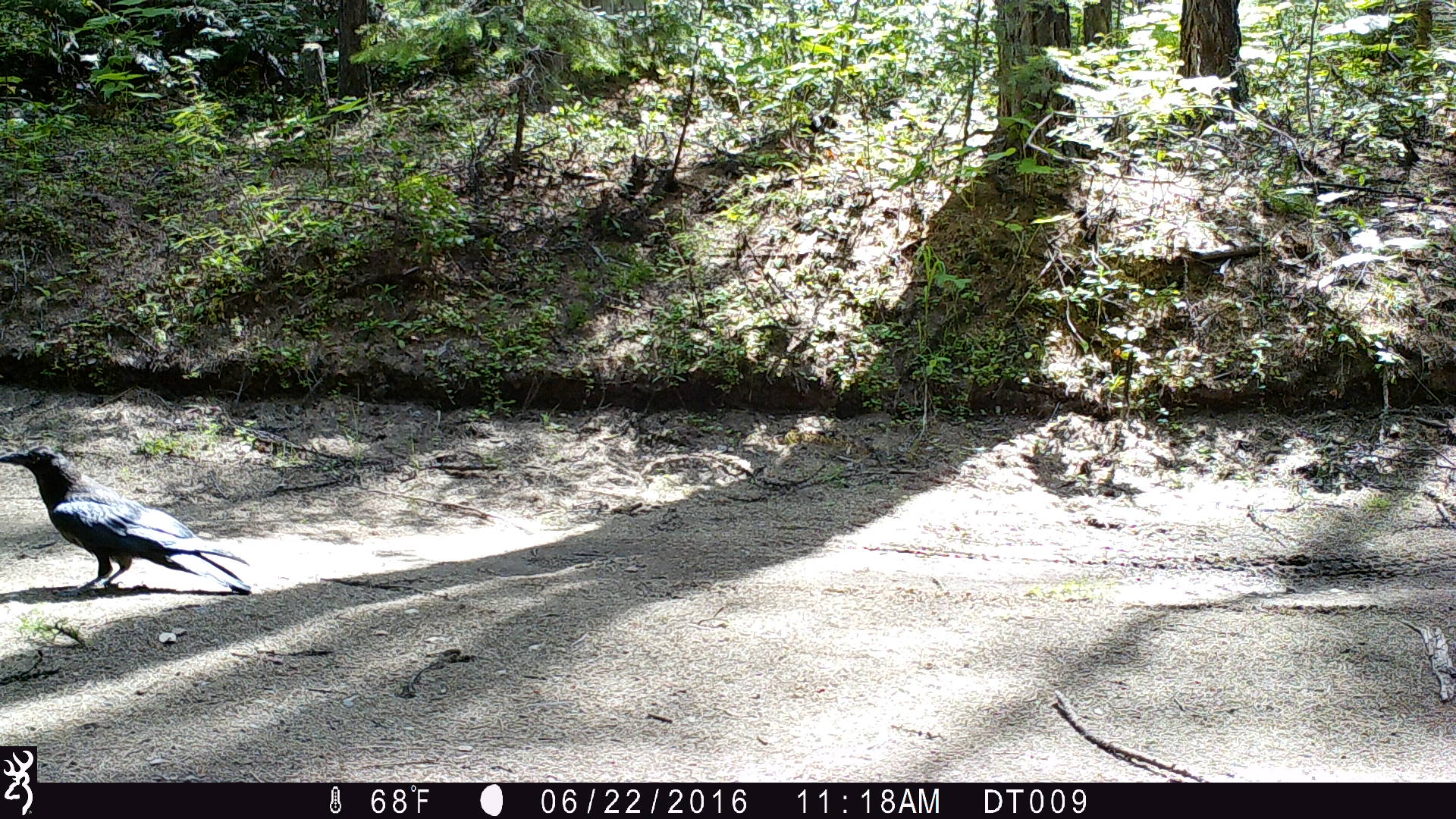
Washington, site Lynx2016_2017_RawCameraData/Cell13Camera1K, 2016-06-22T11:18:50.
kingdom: Animalia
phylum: Chordata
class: Aves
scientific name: Aves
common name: birds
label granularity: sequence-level